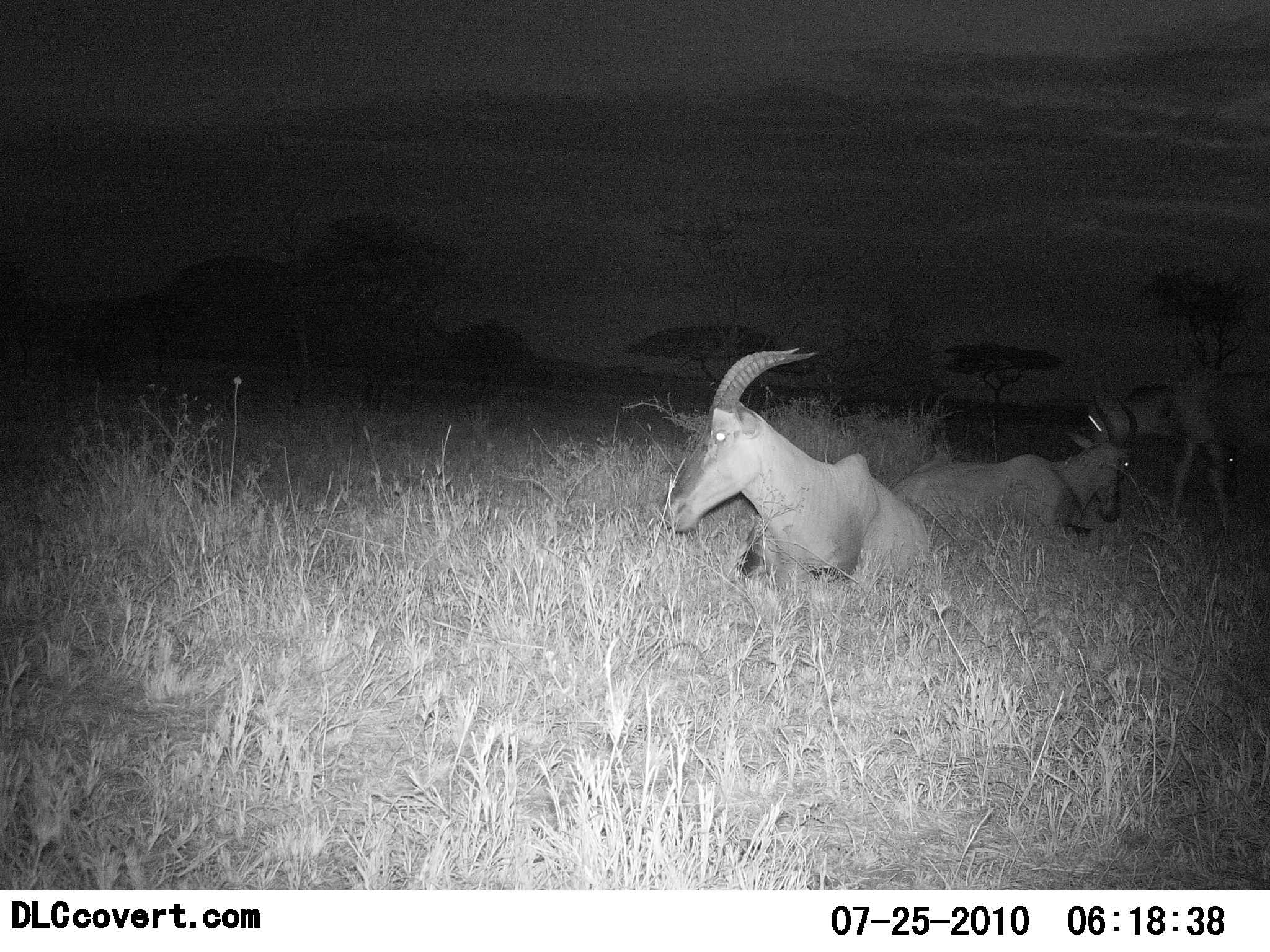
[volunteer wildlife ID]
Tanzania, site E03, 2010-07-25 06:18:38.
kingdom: Animalia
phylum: Chordata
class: Mammalia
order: Artiodactyla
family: Bovidae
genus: Damaliscus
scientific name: Damaliscus lunatus jimela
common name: topi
Topi (Damaliscus lunatus jimela), count 3. Behavior (volunteer vote fractions): standing 38%, resting 100%, moving 0%, interacting 0%. Young present (vote fraction): 0%. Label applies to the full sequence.